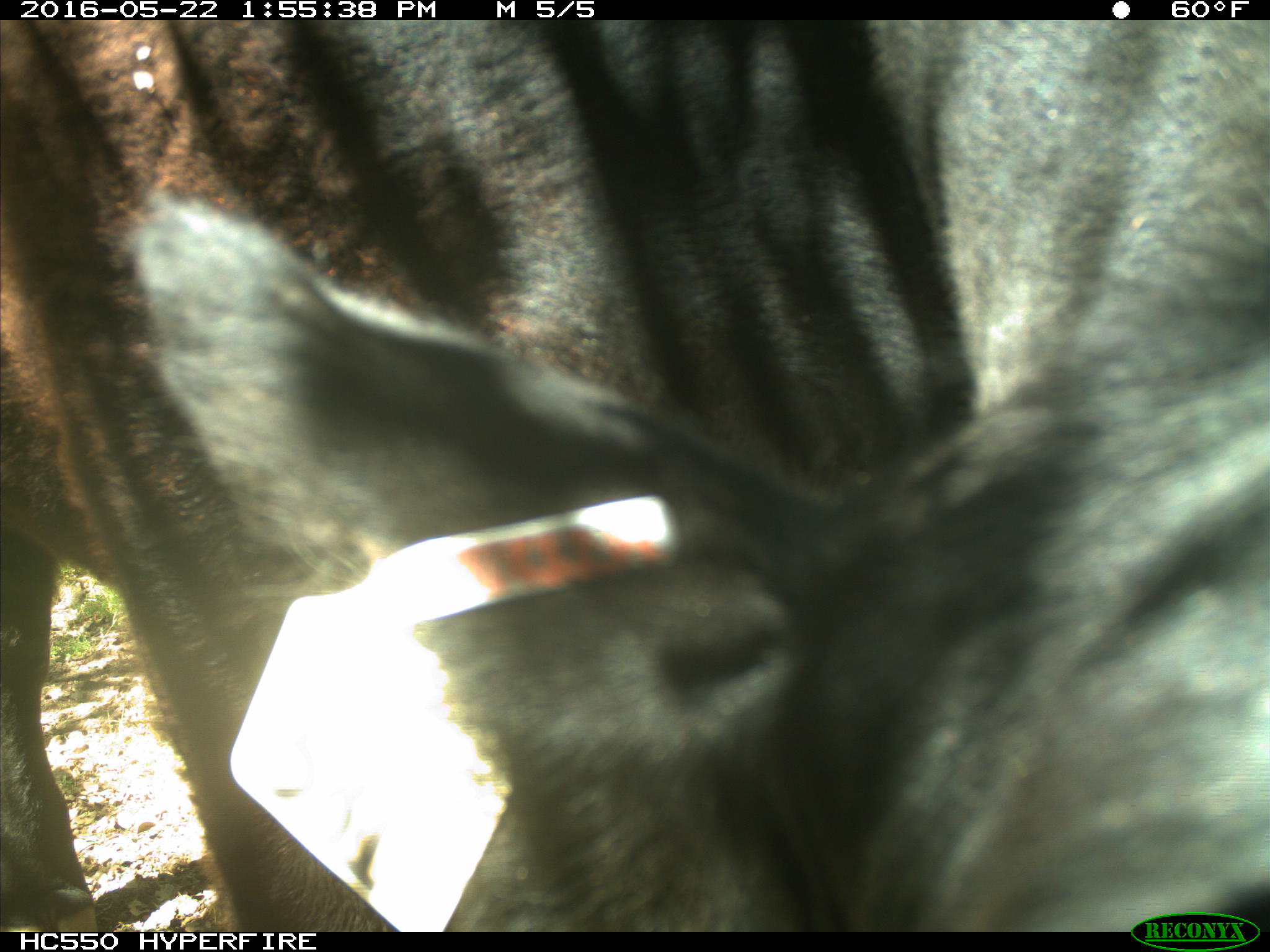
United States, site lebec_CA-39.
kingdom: Animalia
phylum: Chordata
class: Mammalia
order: Artiodactyla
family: Bovidae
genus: Bos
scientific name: Bos taurus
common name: domestic cow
Bos taurus (domestic cow).